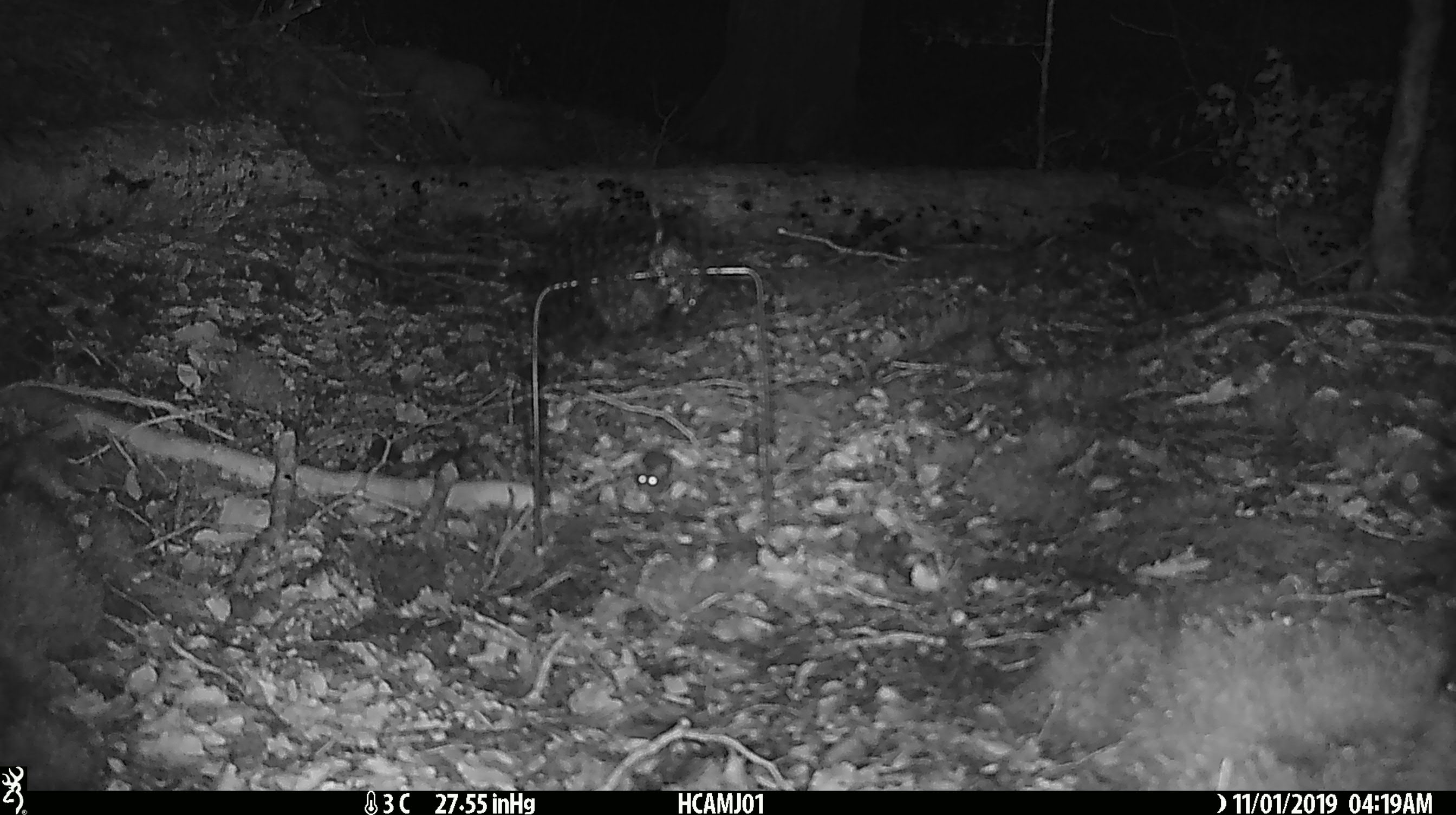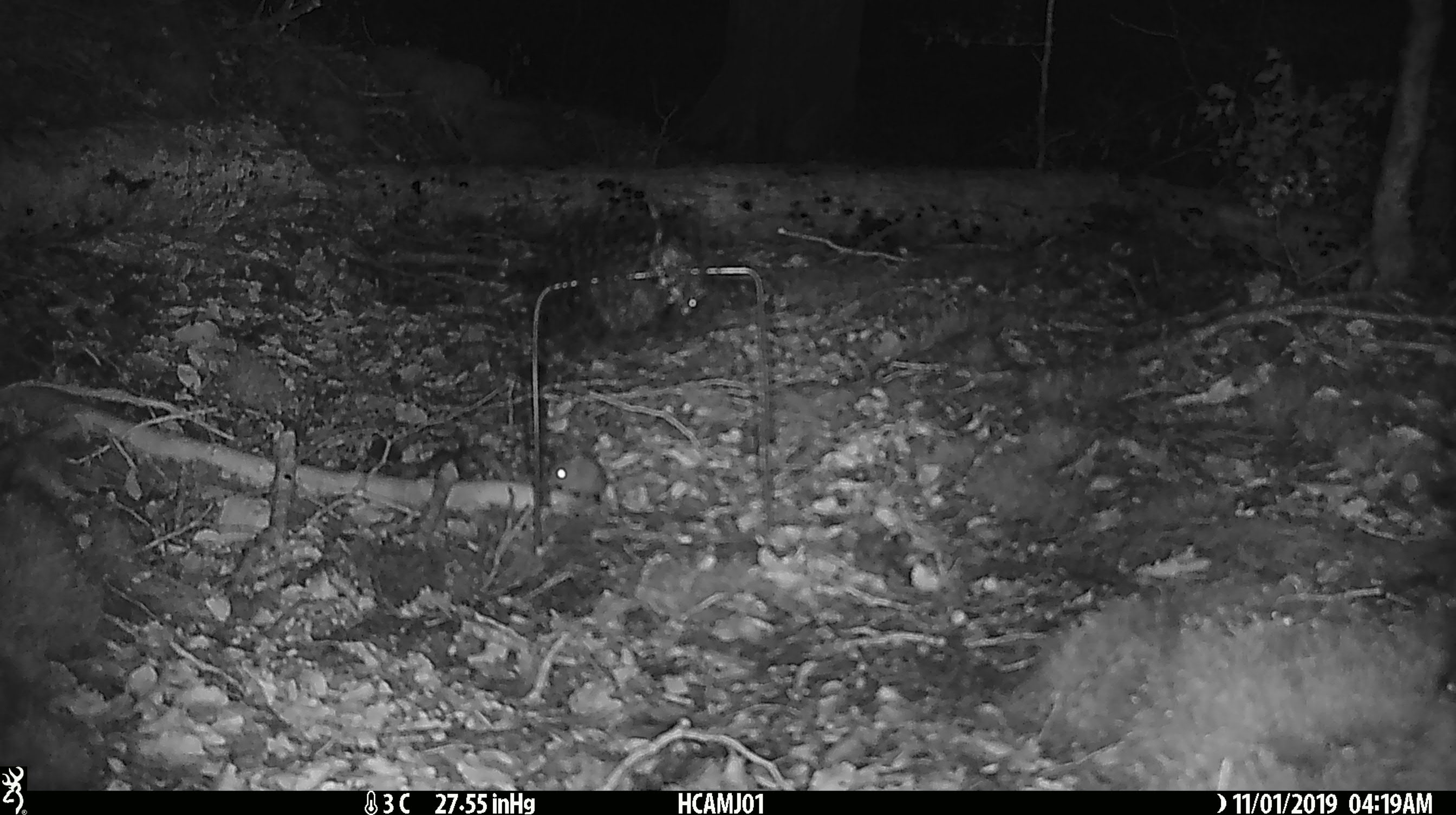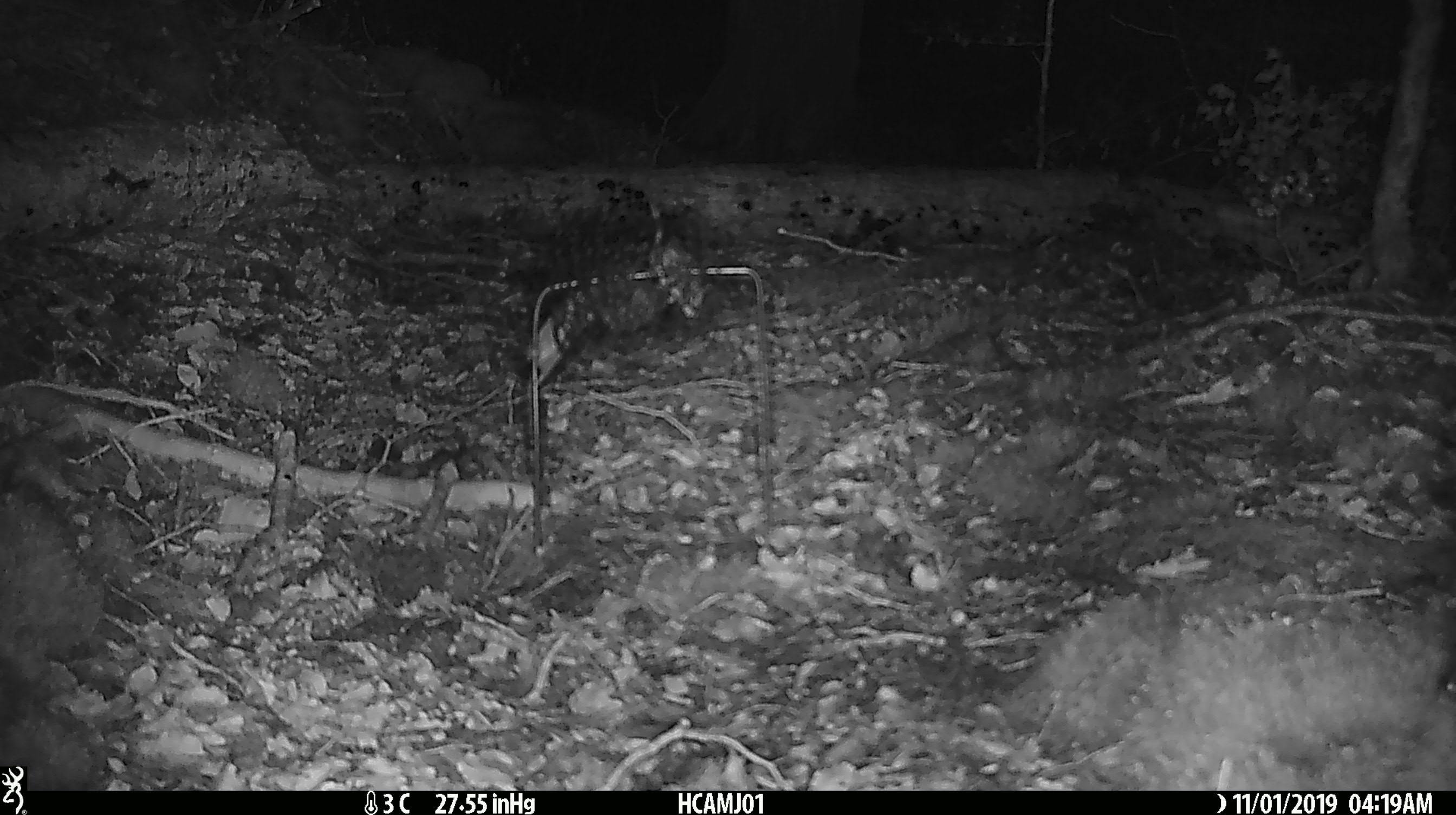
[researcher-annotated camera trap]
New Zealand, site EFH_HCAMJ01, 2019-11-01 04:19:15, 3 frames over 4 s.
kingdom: Animalia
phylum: Chordata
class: Mammalia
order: Rodentia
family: Muridae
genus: Mus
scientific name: Mus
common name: mouse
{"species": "mouse (Mus)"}